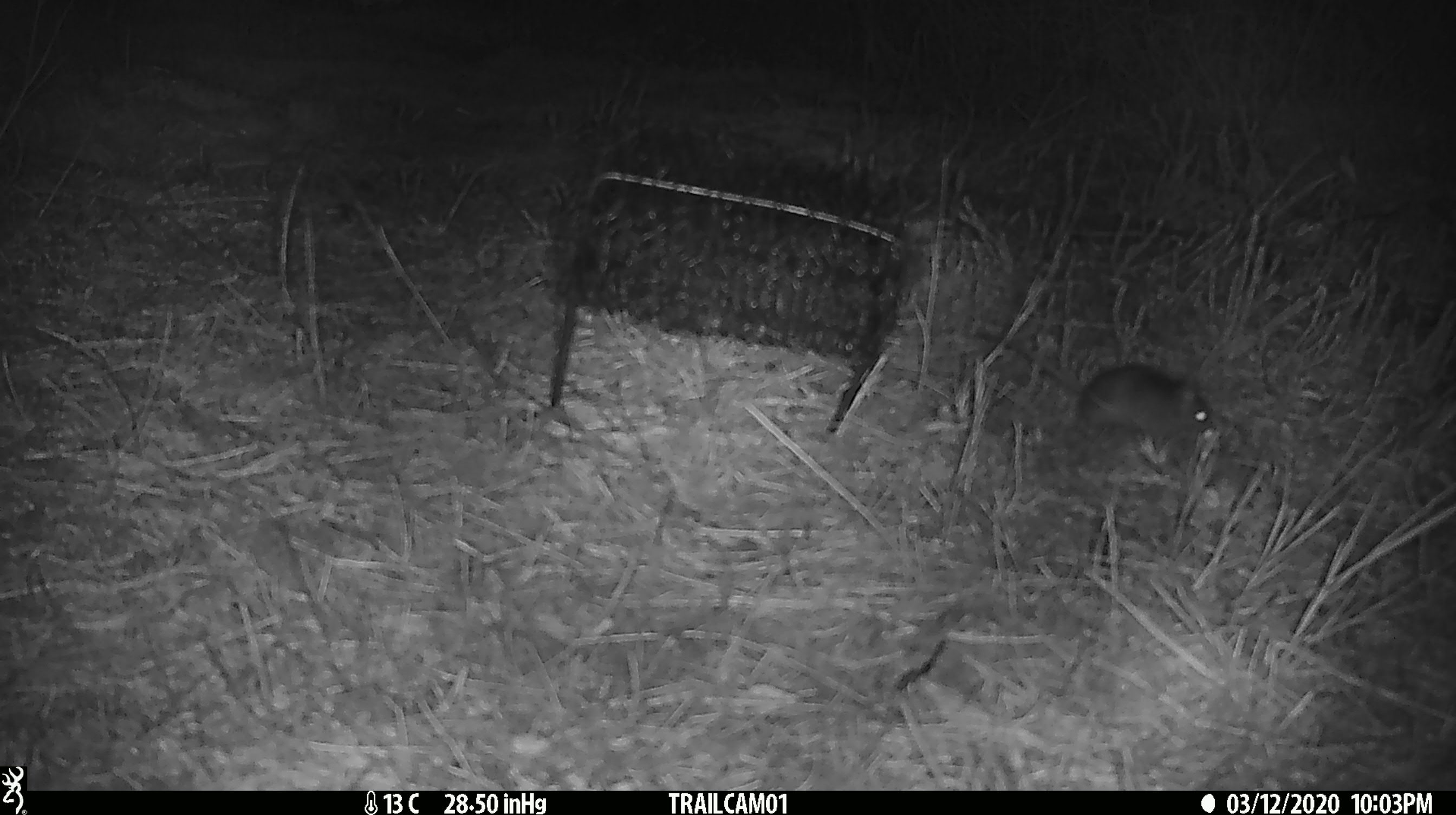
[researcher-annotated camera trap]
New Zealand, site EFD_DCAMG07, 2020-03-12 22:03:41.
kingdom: Animalia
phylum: Chordata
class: Mammalia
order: Rodentia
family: Muridae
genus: Mus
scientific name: Mus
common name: mouse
Mouse (Mus).